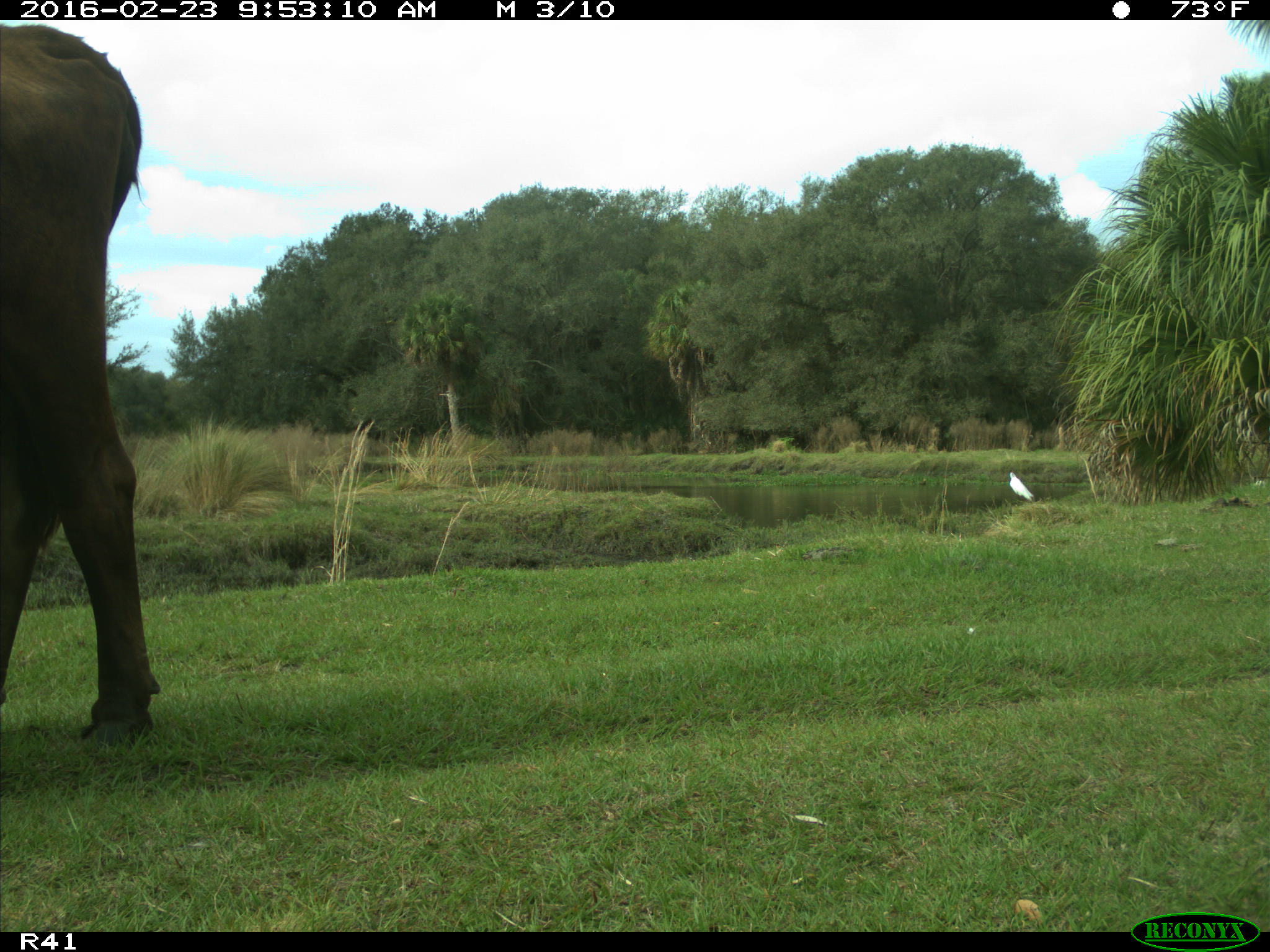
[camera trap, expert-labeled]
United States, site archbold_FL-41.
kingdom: Animalia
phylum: Chordata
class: Mammalia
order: Artiodactyla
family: Bovidae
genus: Bos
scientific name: Bos taurus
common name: domestic cow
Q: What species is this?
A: Bos taurus (domestic cow).